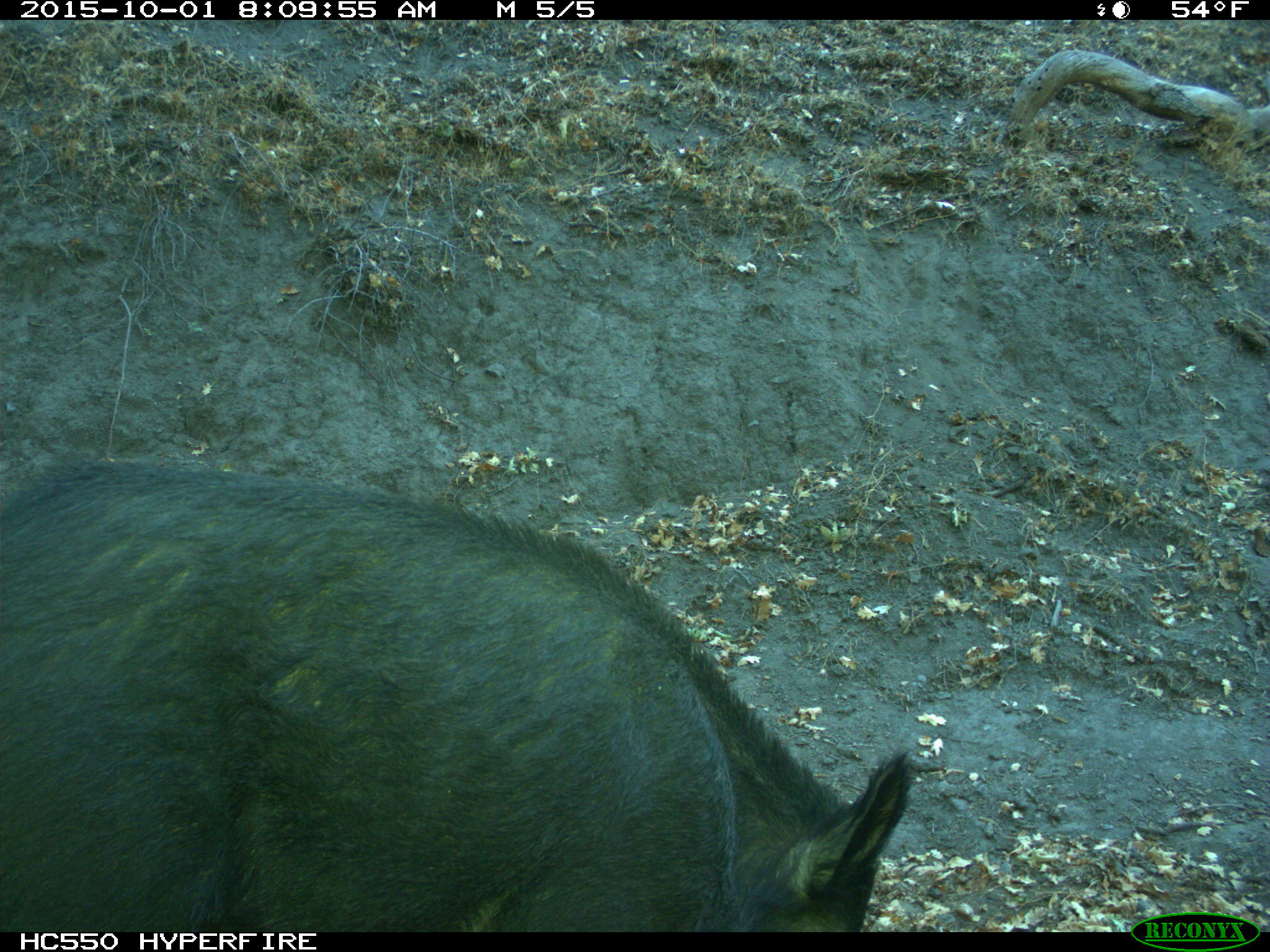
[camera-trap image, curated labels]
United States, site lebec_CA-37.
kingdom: Animalia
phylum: Chordata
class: Mammalia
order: Artiodactyla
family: Suidae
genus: Sus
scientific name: Sus scrofa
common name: wild boar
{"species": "Sus scrofa (wild boar)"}